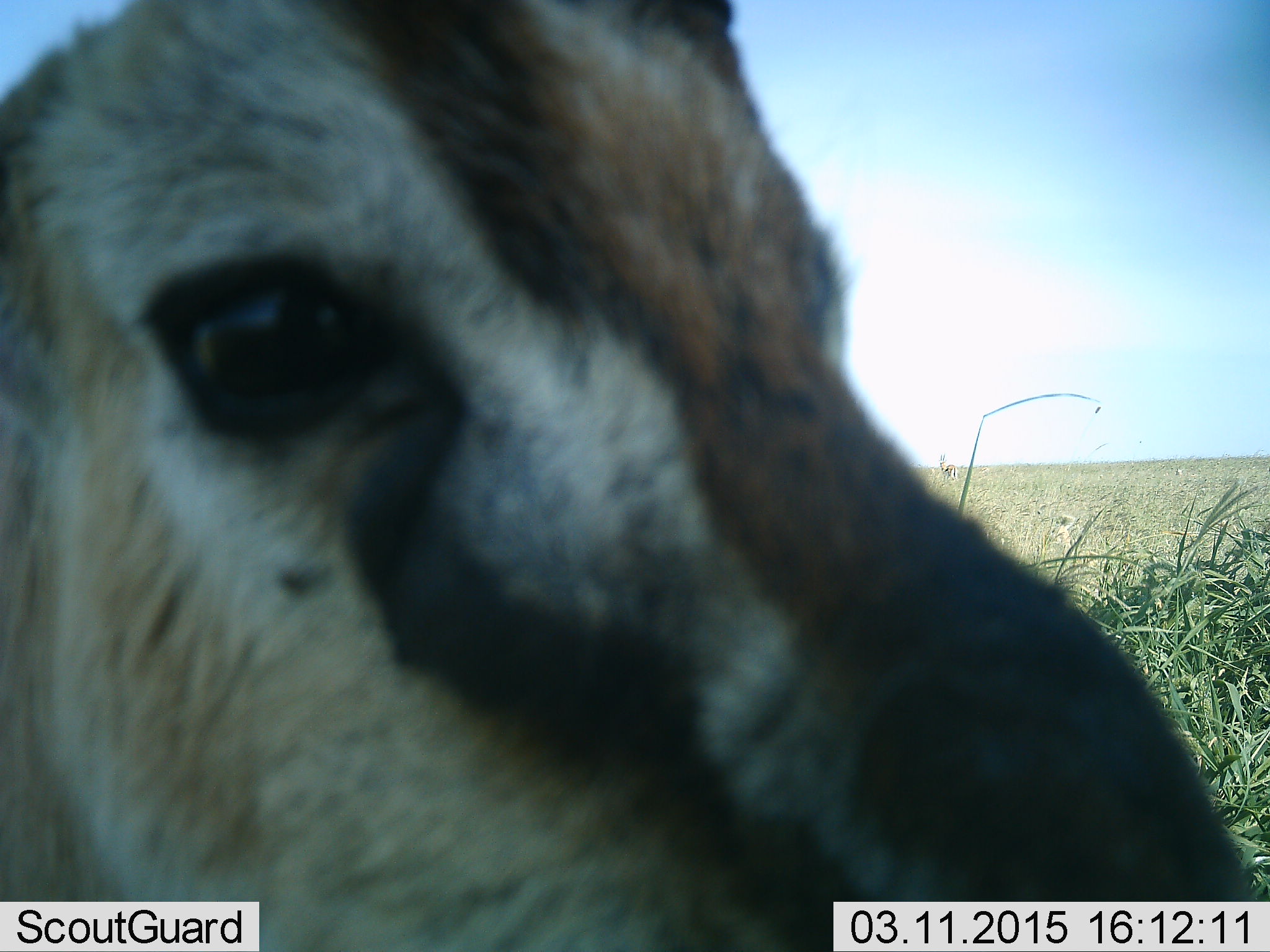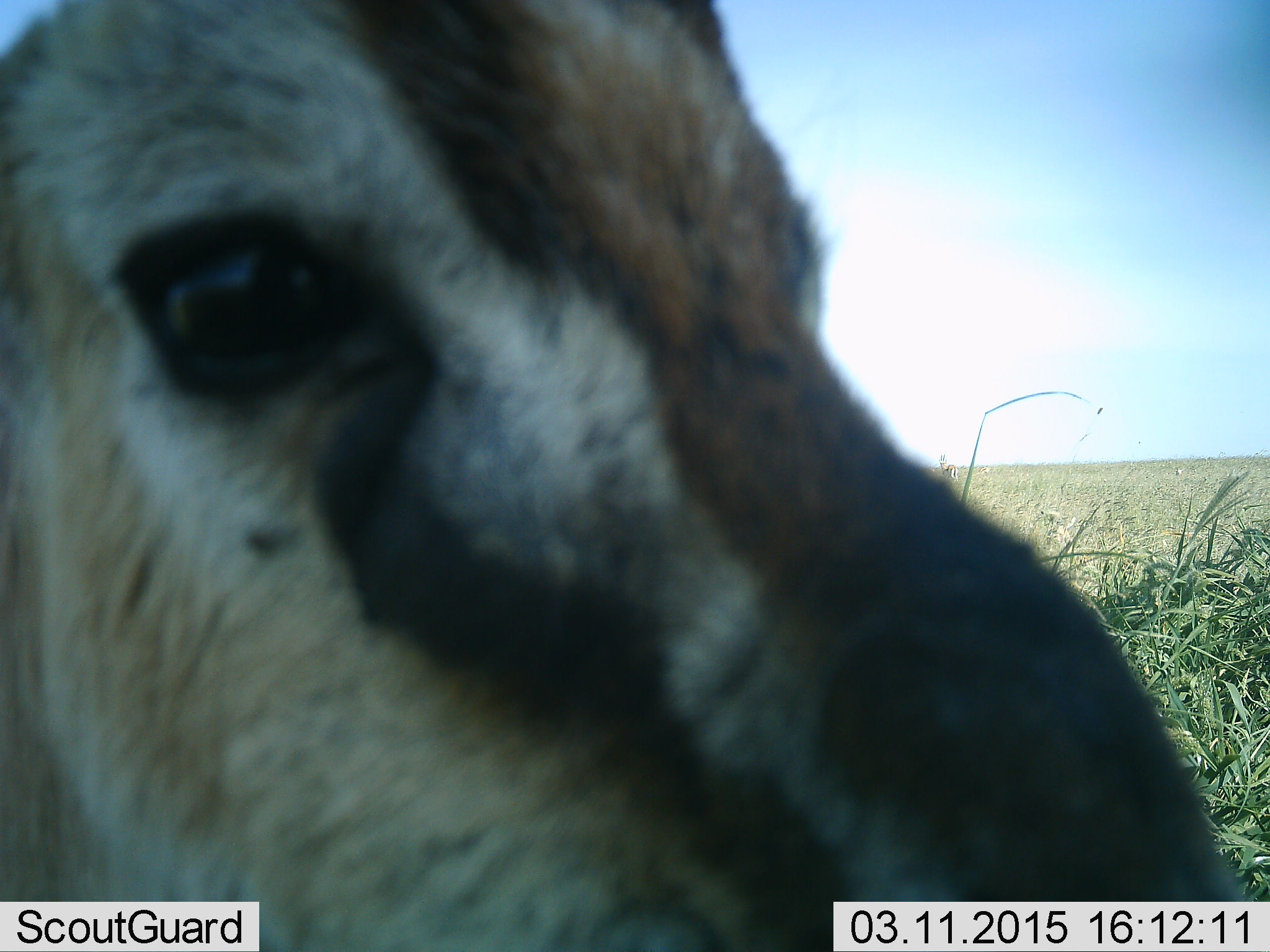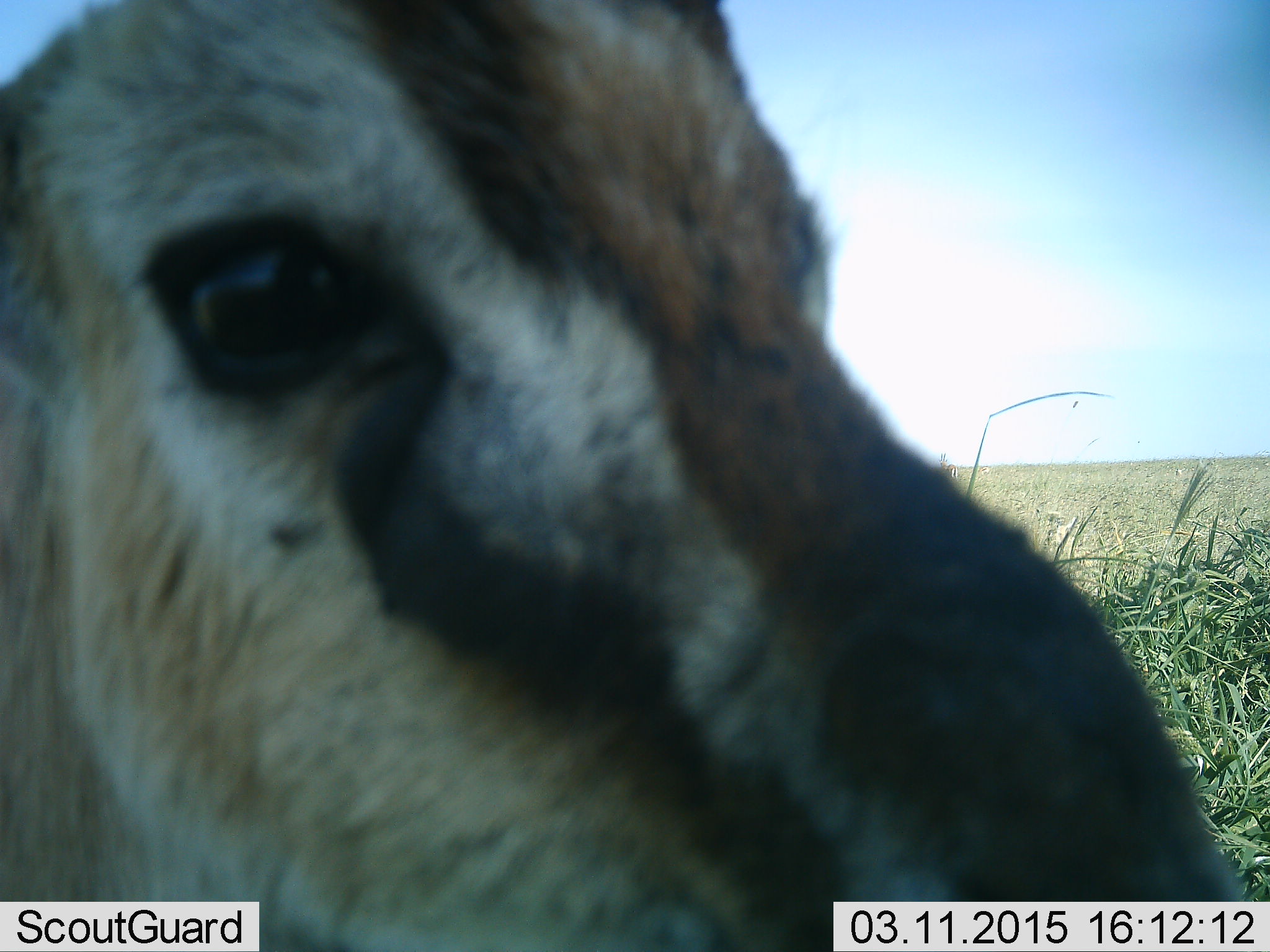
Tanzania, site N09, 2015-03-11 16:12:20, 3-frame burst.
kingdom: Animalia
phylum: Chordata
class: Mammalia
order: Artiodactyla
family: Bovidae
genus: Eudorcas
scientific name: Eudorcas thomsonii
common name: thomson's gazelle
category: gazellethomsons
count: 1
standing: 90%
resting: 10%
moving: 0%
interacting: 0%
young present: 0%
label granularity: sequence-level